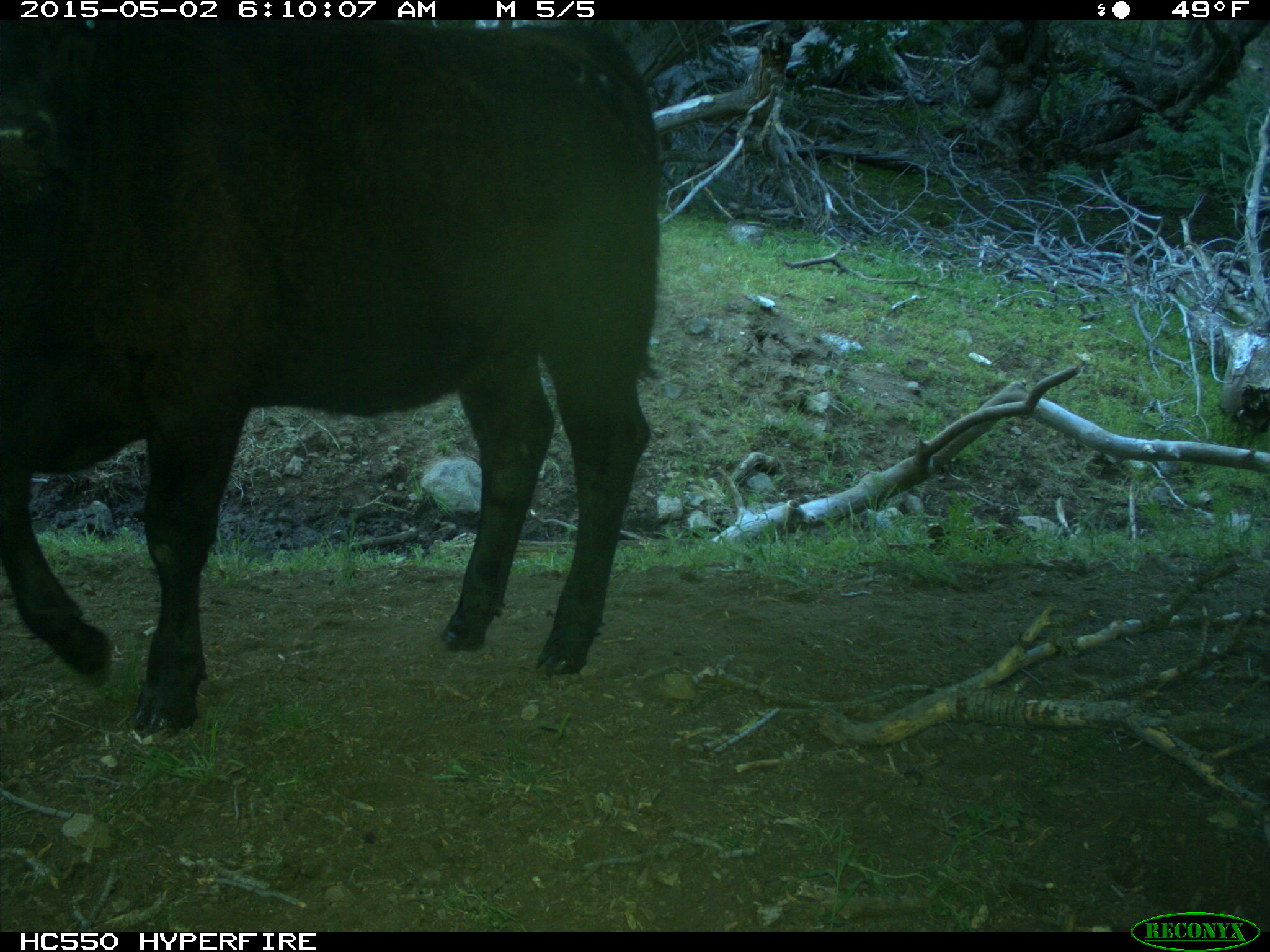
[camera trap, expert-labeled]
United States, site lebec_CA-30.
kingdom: Animalia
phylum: Chordata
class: Mammalia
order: Artiodactyla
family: Bovidae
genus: Bos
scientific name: Bos taurus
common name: domestic cow